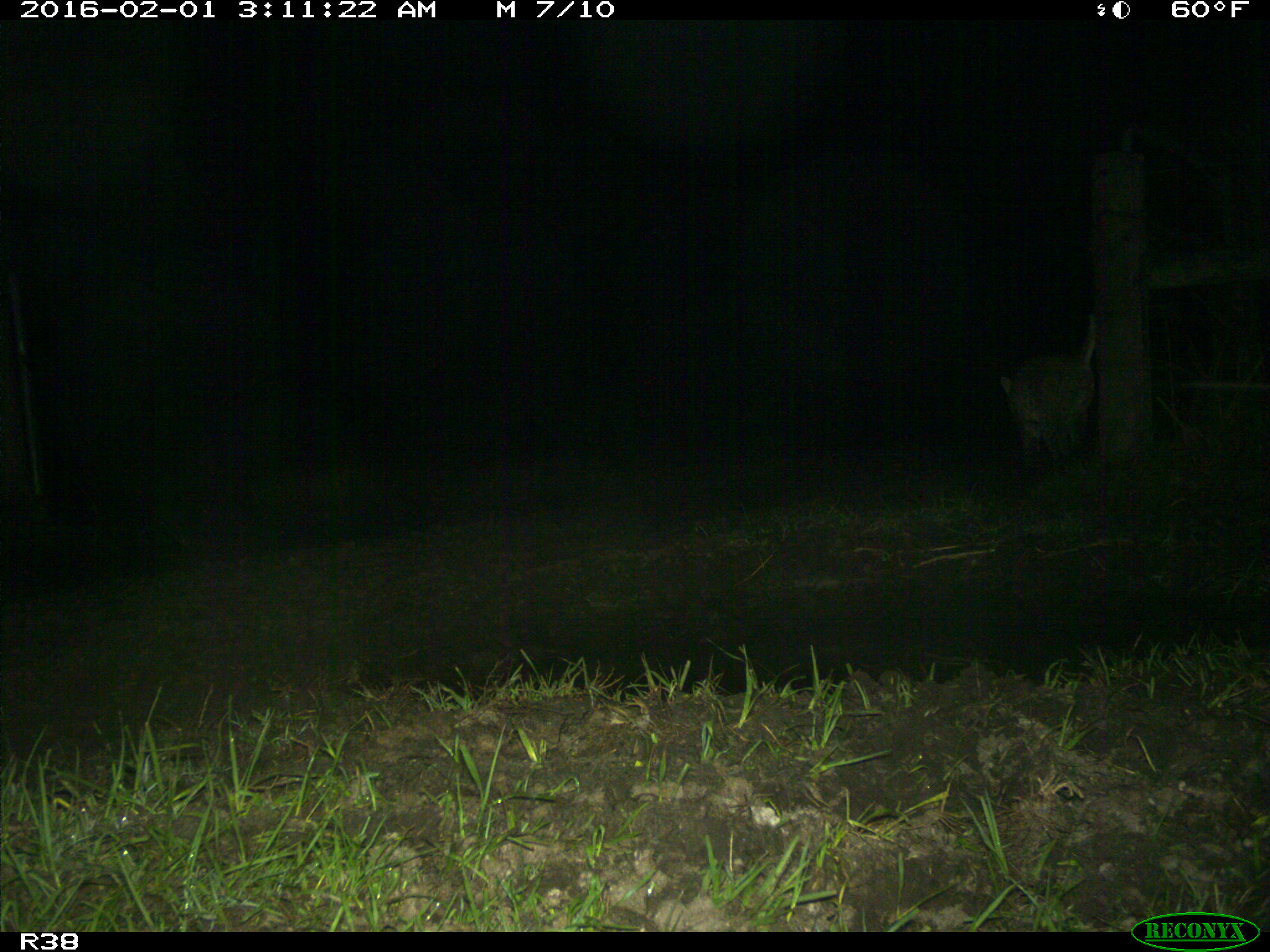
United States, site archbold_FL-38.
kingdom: Animalia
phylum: Chordata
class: Mammalia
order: Carnivora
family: Felidae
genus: Lynx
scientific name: Lynx rufus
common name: bobcat